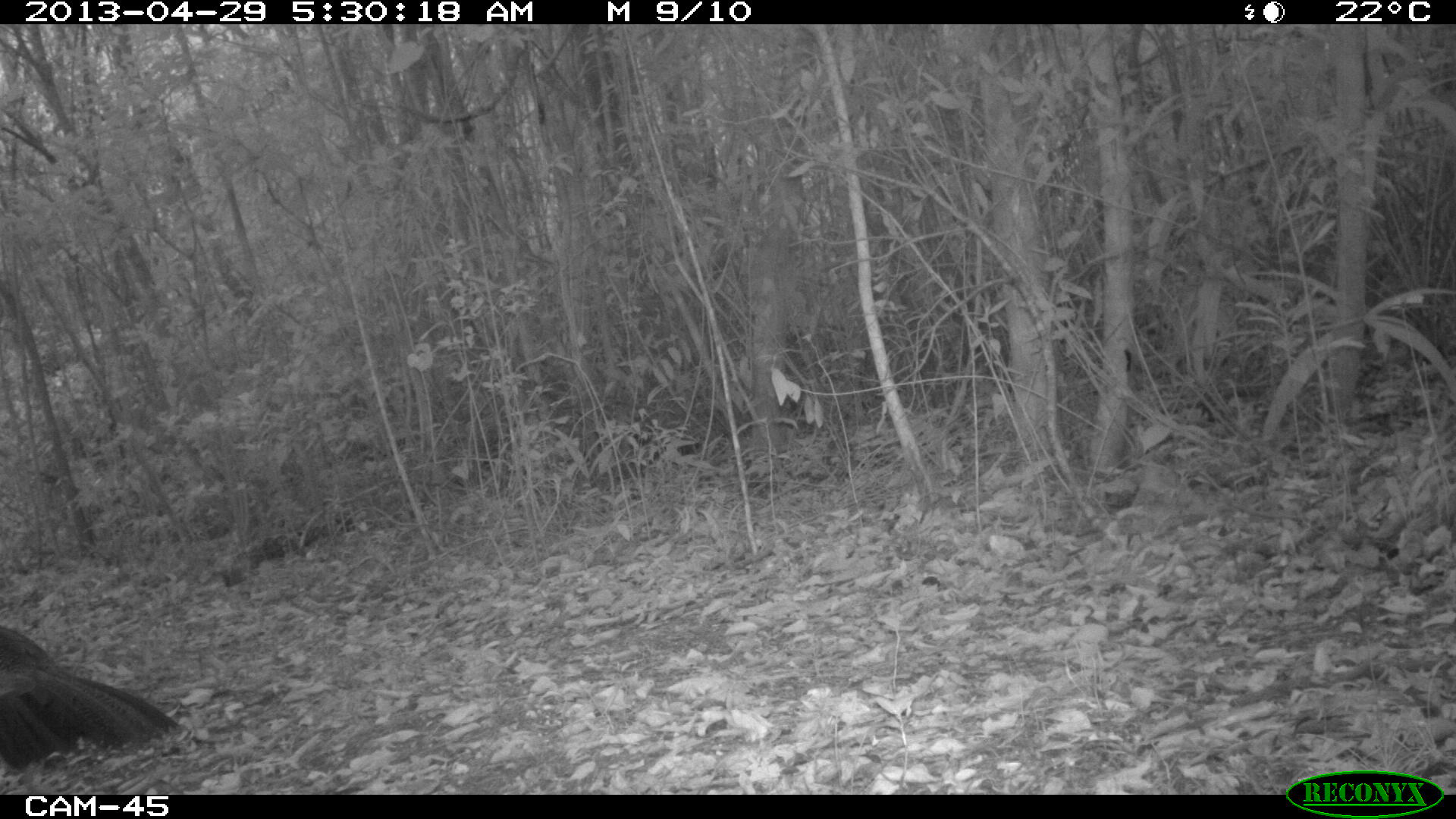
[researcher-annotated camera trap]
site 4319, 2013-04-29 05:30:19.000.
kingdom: Animalia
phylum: Chordata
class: Aves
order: Galliformes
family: Cracidae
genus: Crax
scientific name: Crax rubra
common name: great curassow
Crax rubra (great curassow), count 1, sex female.